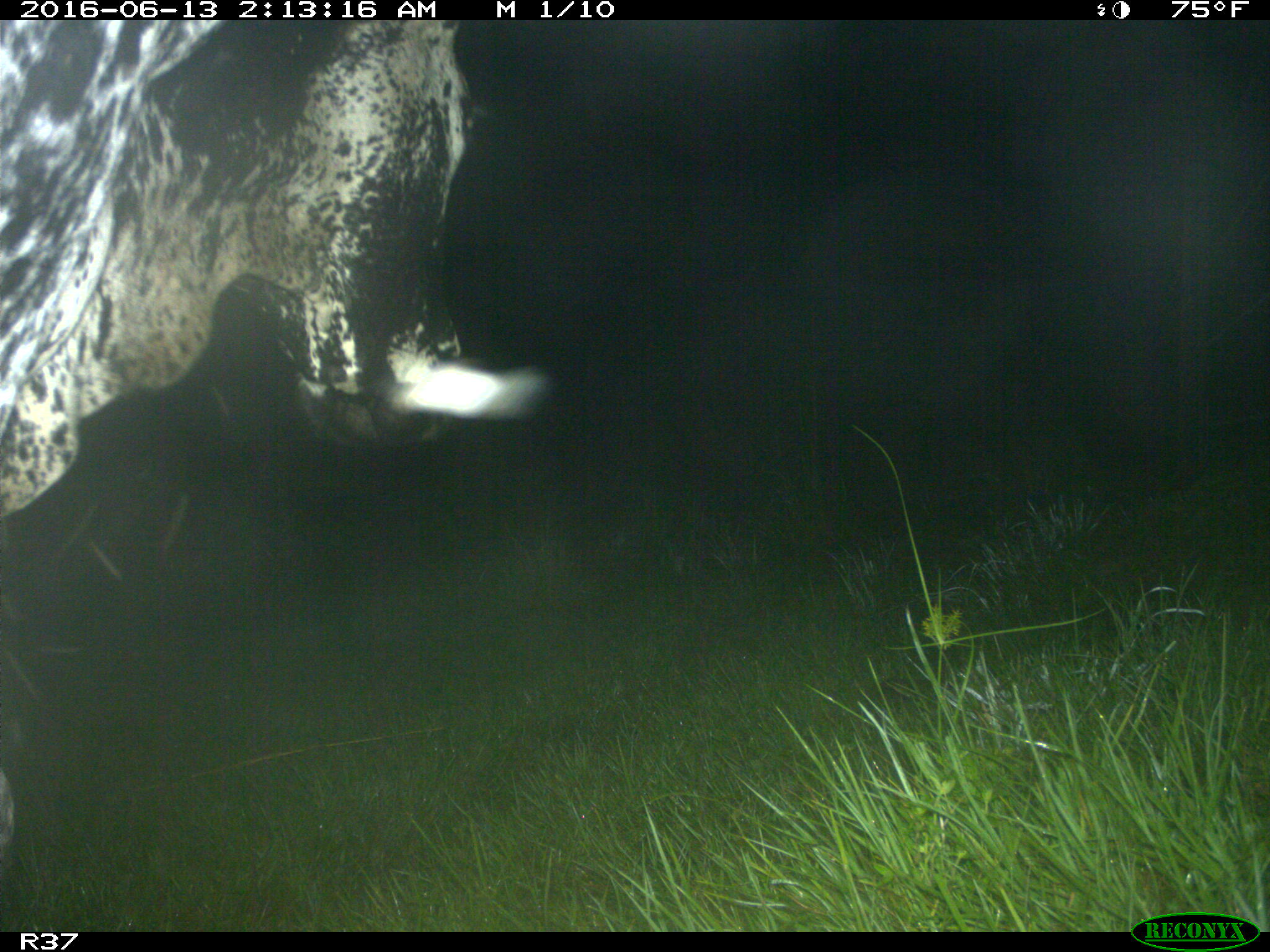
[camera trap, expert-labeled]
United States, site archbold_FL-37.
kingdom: Animalia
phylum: Chordata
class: Mammalia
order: Artiodactyla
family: Bovidae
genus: Bos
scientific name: Bos taurus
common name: domestic cow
Bos taurus (domestic cow).